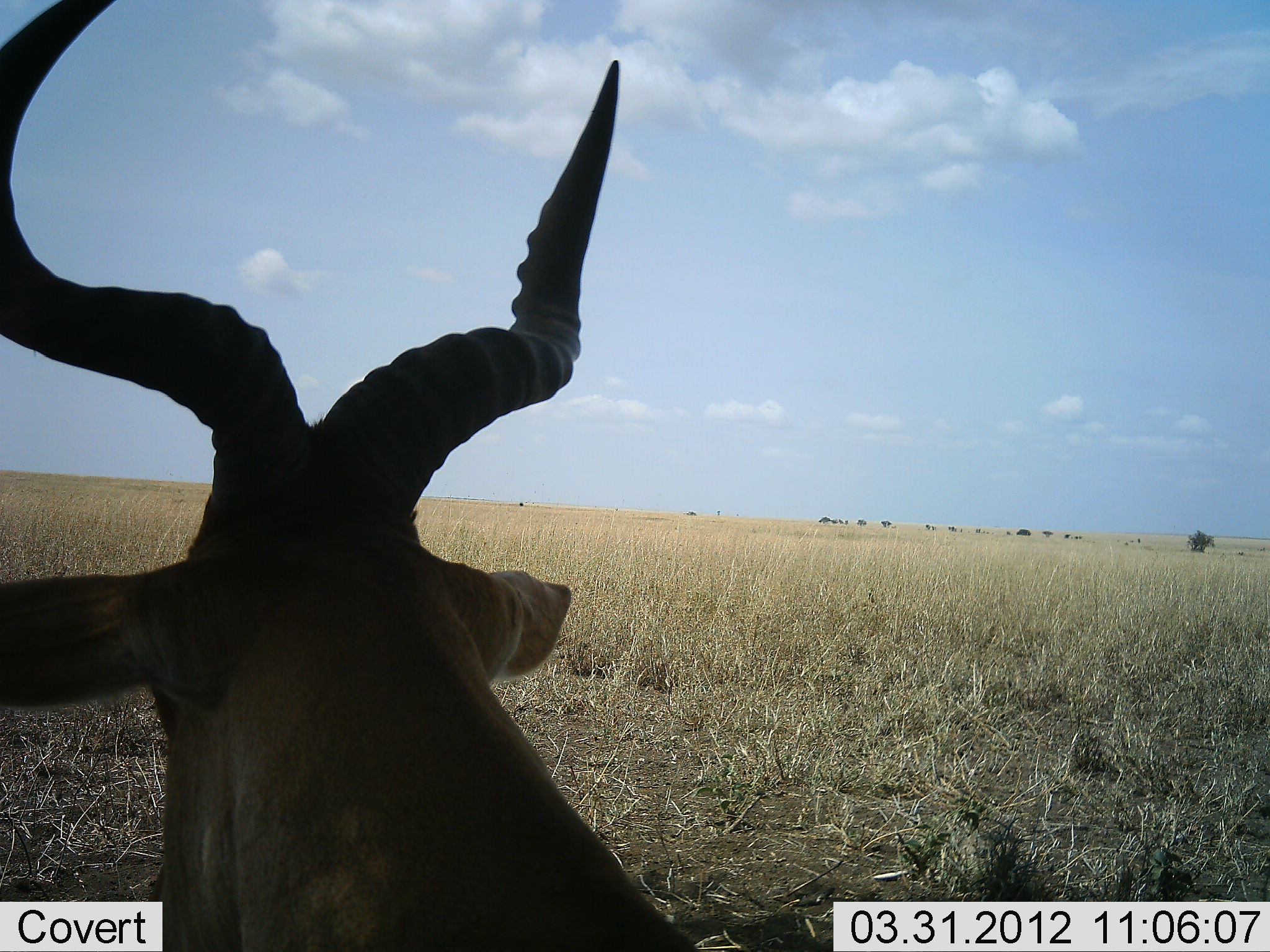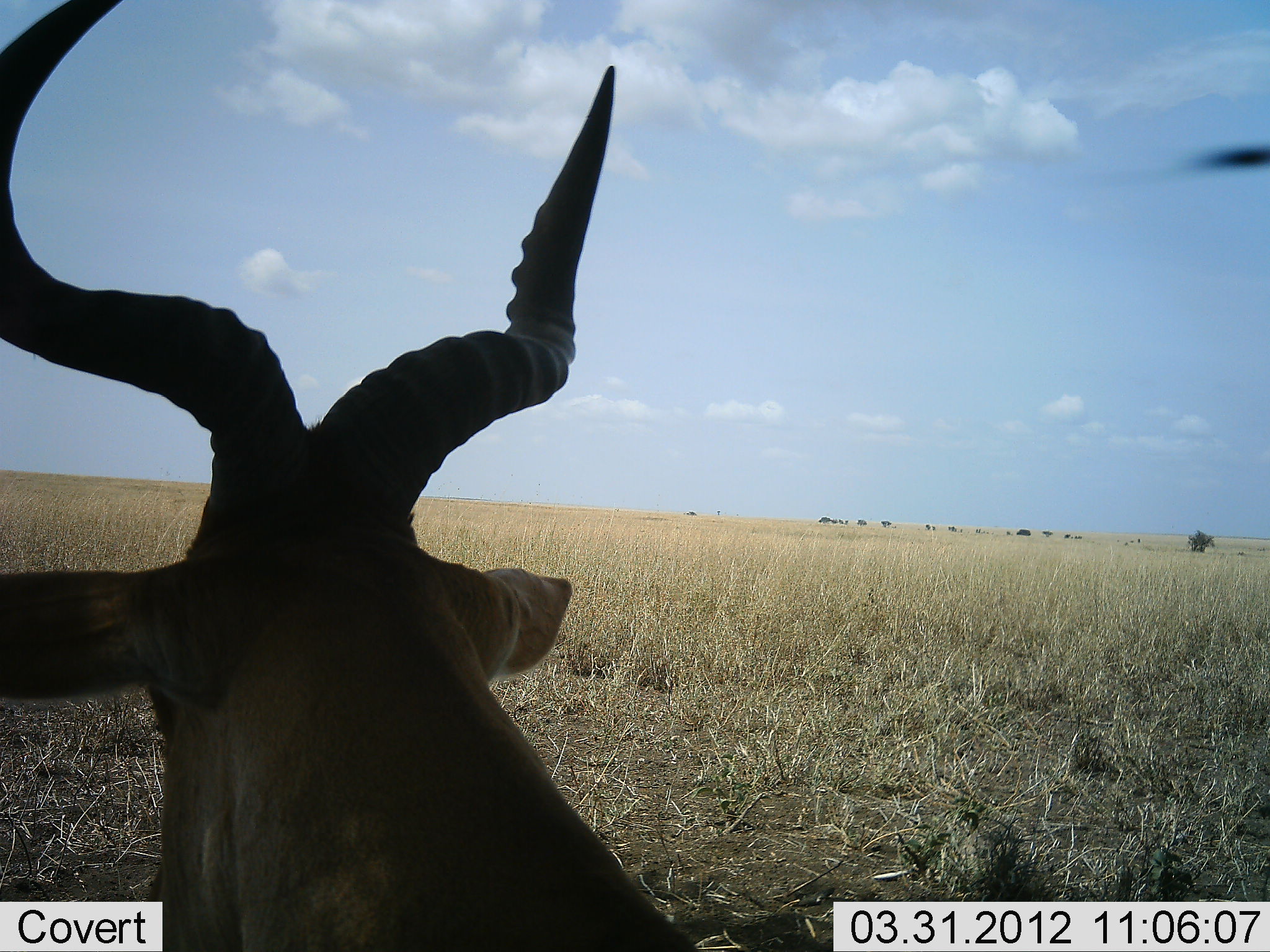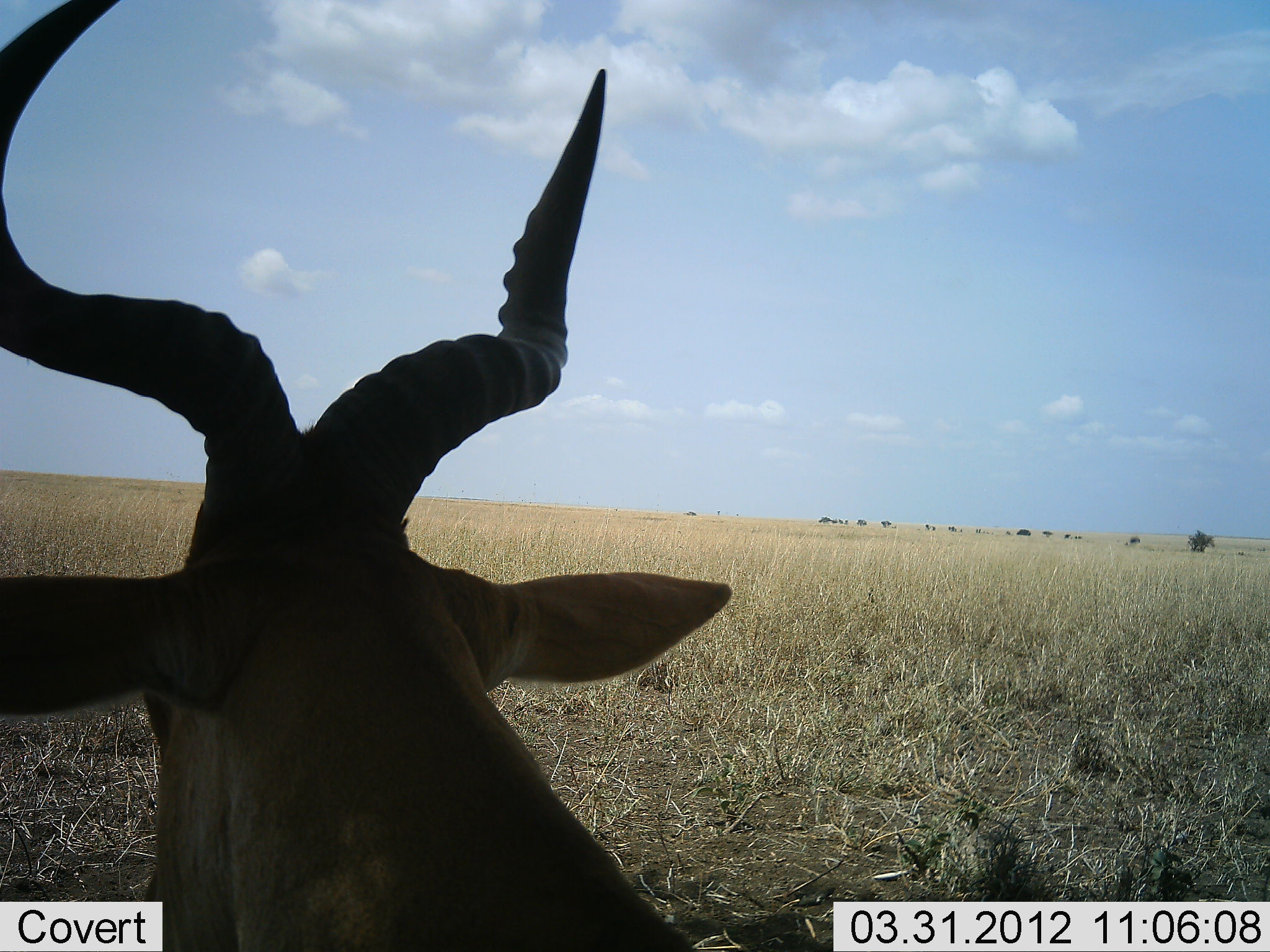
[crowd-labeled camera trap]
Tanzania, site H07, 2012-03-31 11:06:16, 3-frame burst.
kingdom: Animalia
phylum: Chordata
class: Mammalia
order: Artiodactyla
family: Bovidae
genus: Alcelaphus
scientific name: Alcelaphus buselaphus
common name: hartebeest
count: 1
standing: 22%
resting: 78%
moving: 0%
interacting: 0%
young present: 0%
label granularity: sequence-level